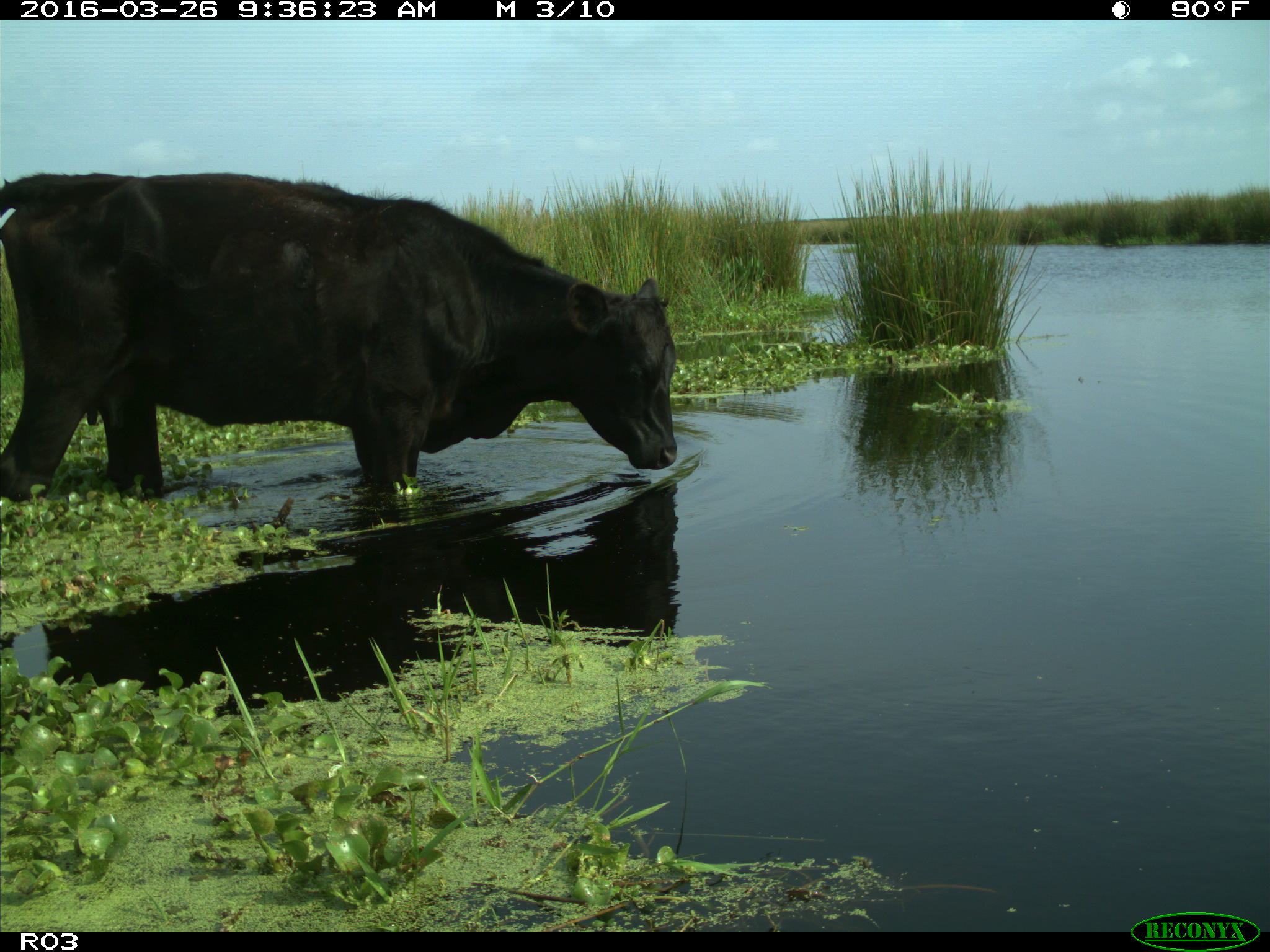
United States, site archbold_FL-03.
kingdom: Animalia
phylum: Chordata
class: Mammalia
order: Artiodactyla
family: Bovidae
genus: Bos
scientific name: Bos taurus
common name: domestic cow